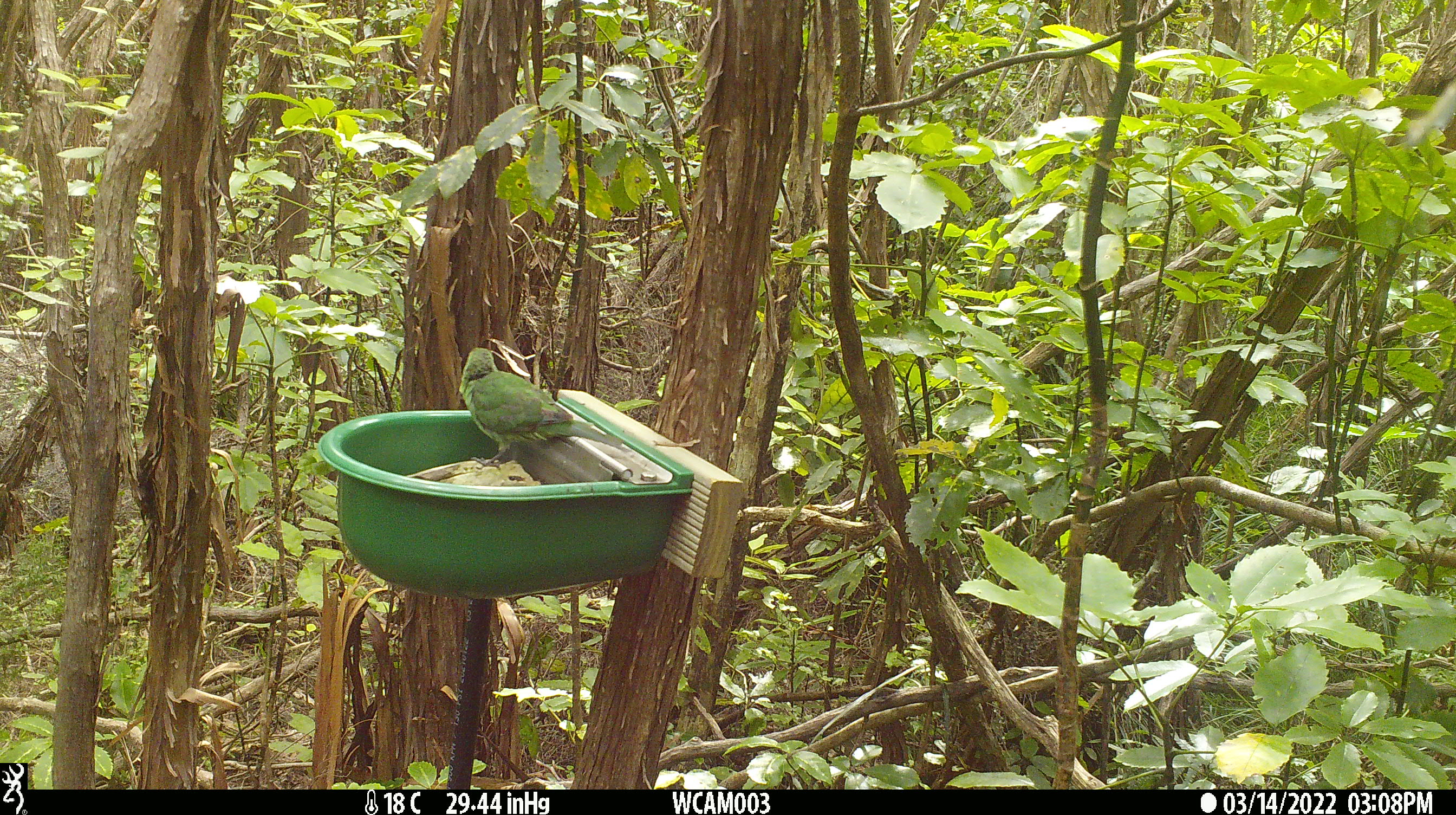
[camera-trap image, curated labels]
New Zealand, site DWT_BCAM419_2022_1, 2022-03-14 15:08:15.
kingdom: Animalia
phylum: Chordata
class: Aves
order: Psittaciformes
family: Psittaculidae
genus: Cyanoramphus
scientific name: Cyanoramphus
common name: parakeet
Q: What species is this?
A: Parakeet (Cyanoramphus).